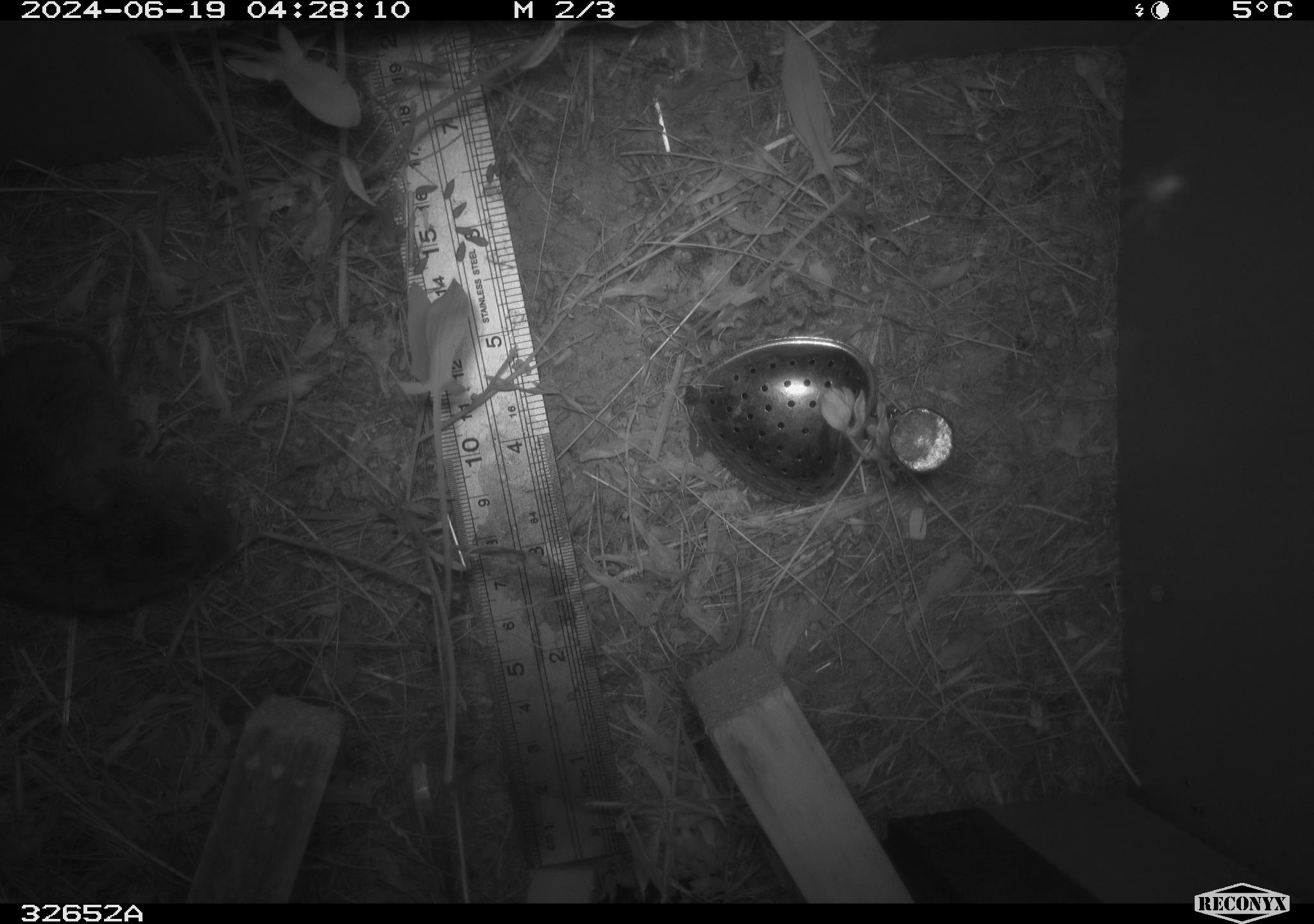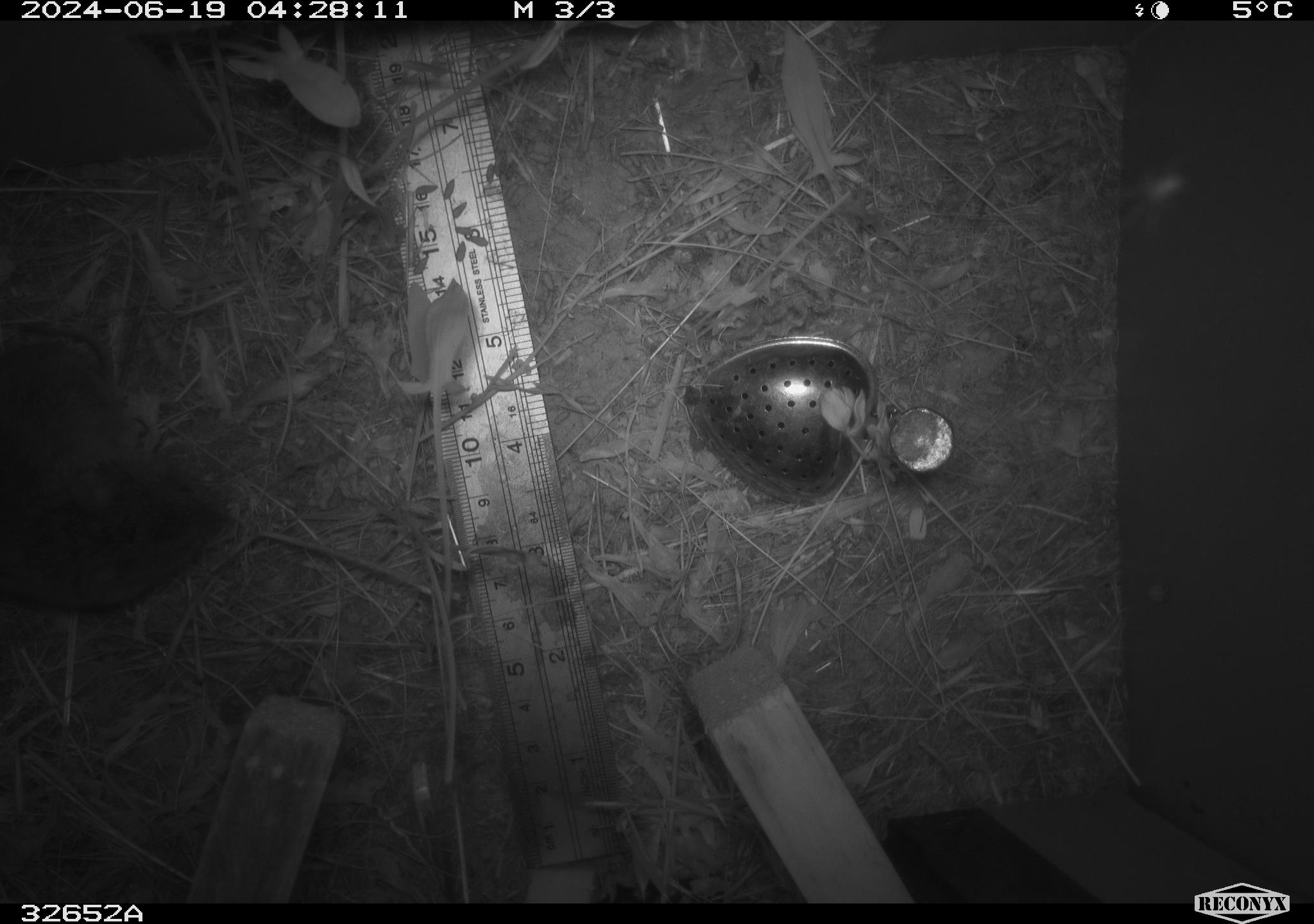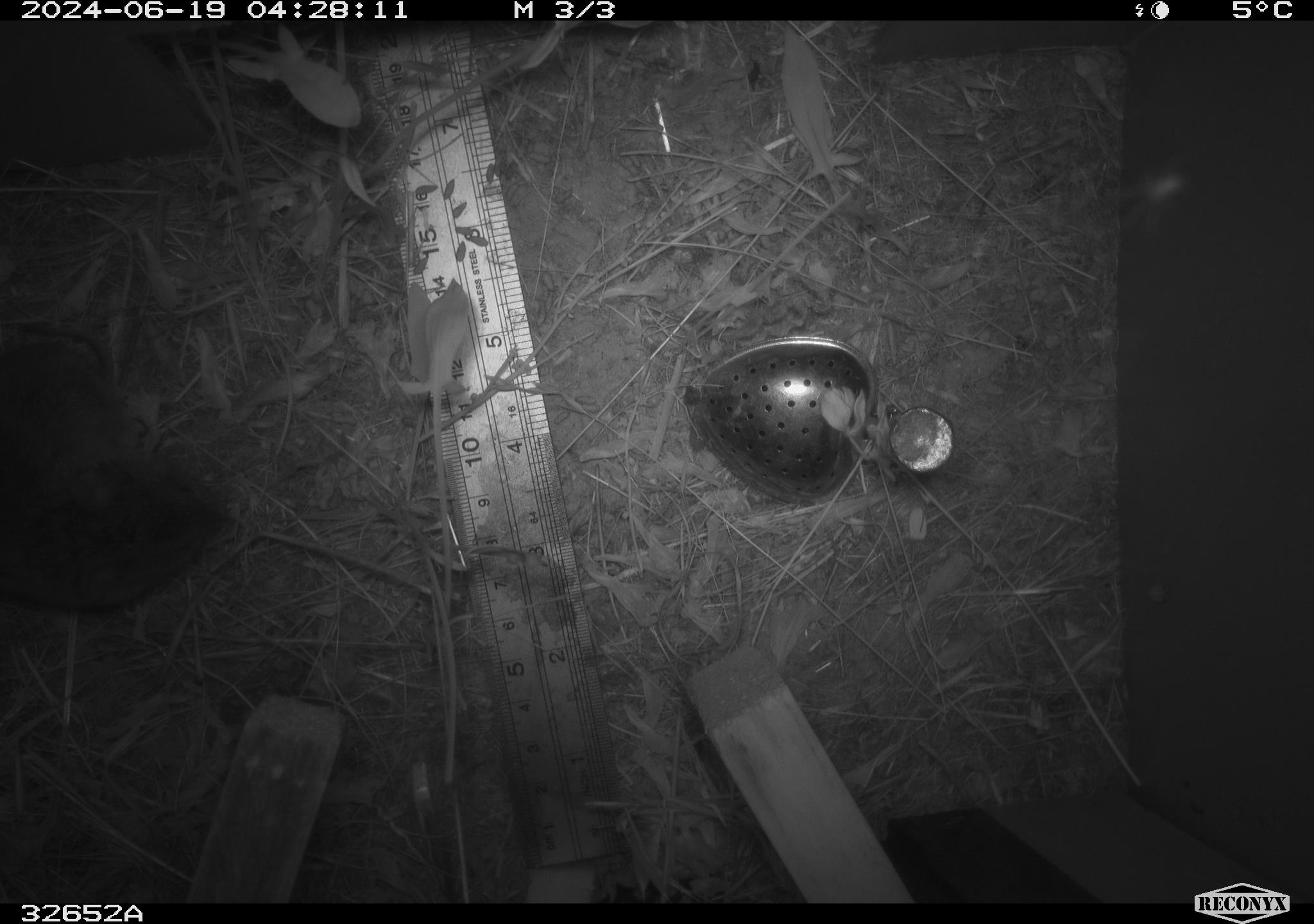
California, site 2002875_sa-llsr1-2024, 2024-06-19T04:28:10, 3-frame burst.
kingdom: Animalia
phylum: Chordata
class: Mammalia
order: Rodentia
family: Cricetidae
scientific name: Arvicolinae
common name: voles, lemmings, and muskrats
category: arvicolinae subfamily